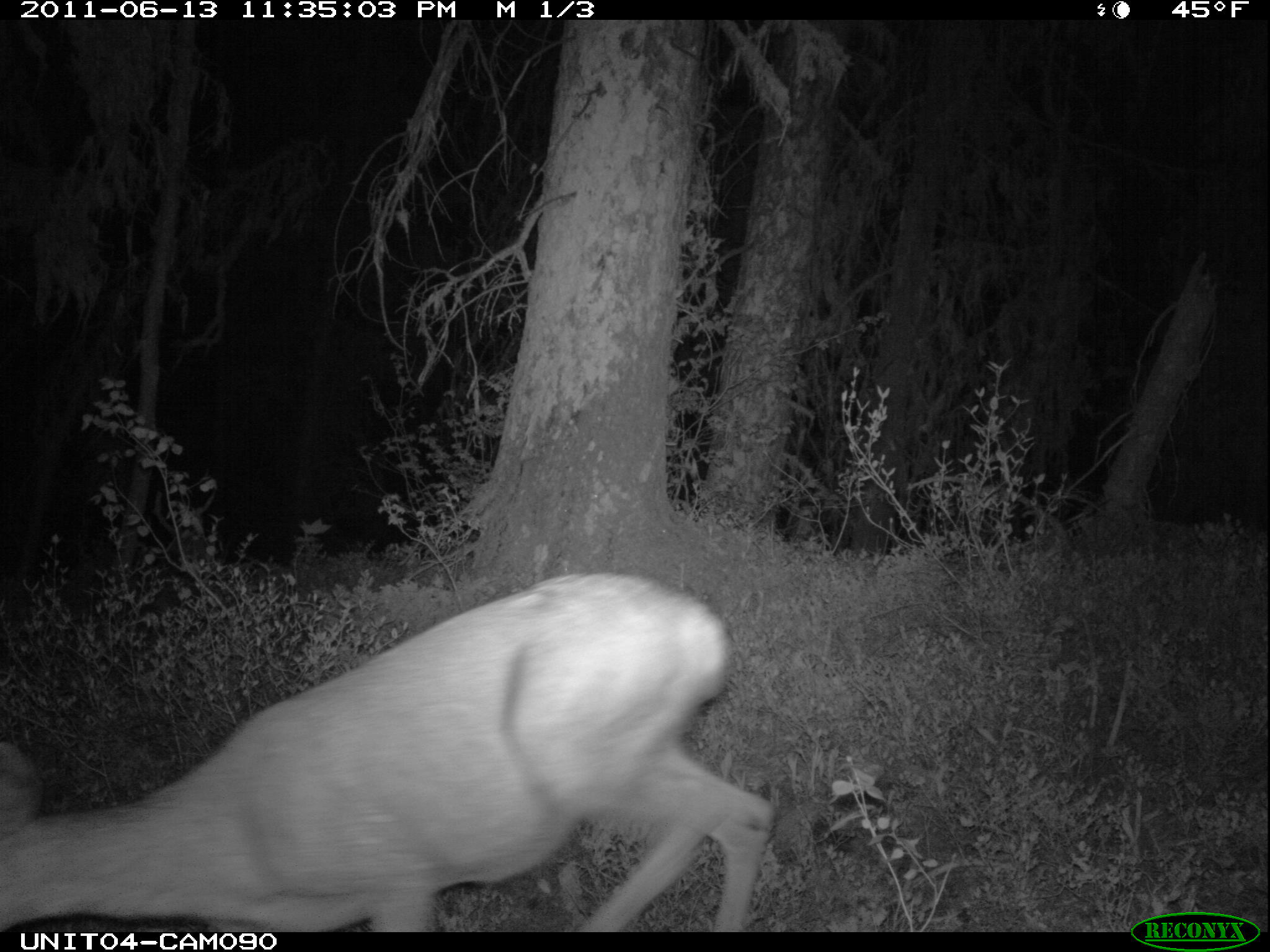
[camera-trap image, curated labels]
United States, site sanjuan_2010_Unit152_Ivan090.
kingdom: Animalia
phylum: Chordata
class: Mammalia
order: Artiodactyla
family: Cervidae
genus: Odocoileus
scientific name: Odocoileus hemionus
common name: mule deer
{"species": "Odocoileus hemionus (mule deer)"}